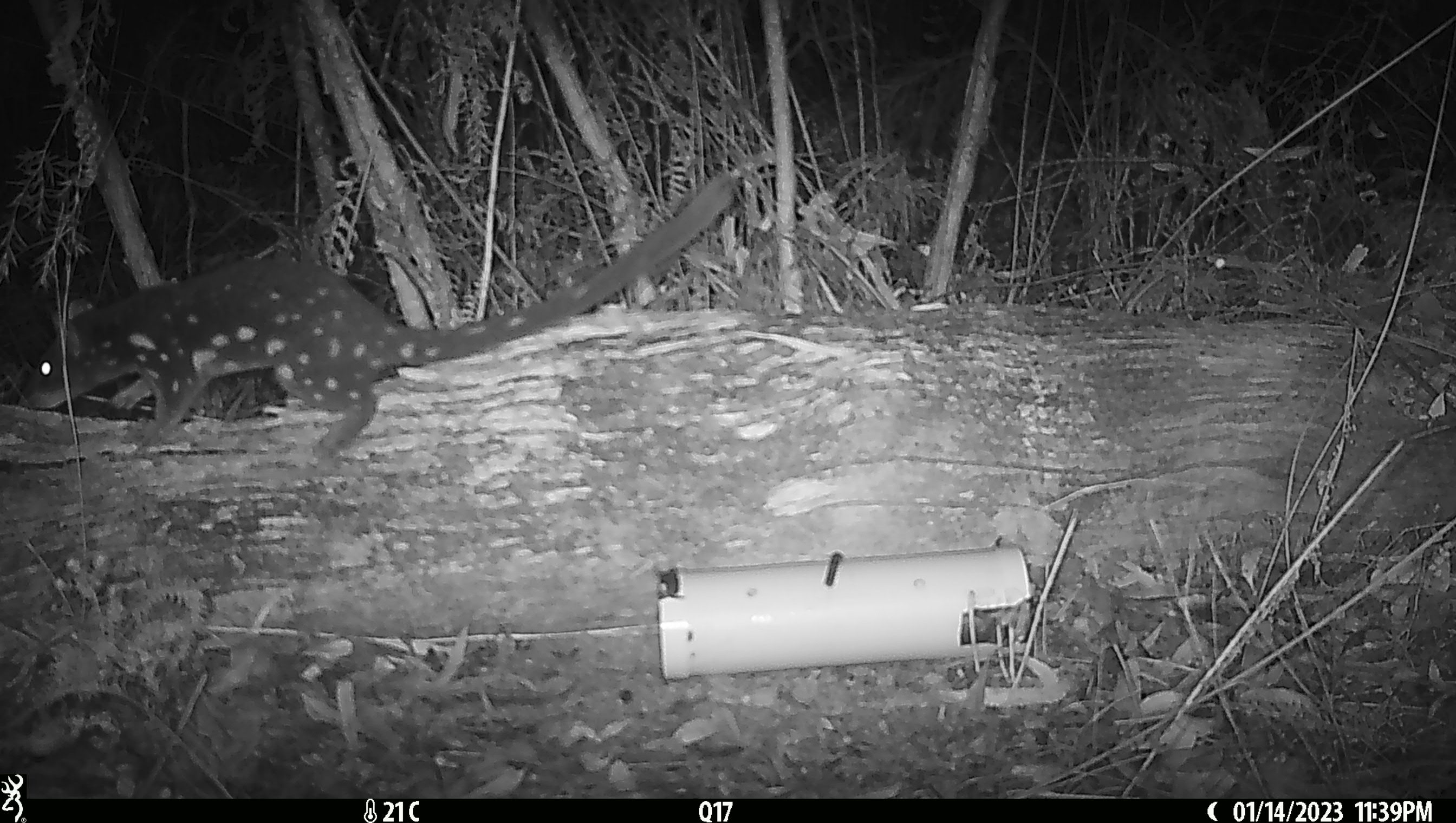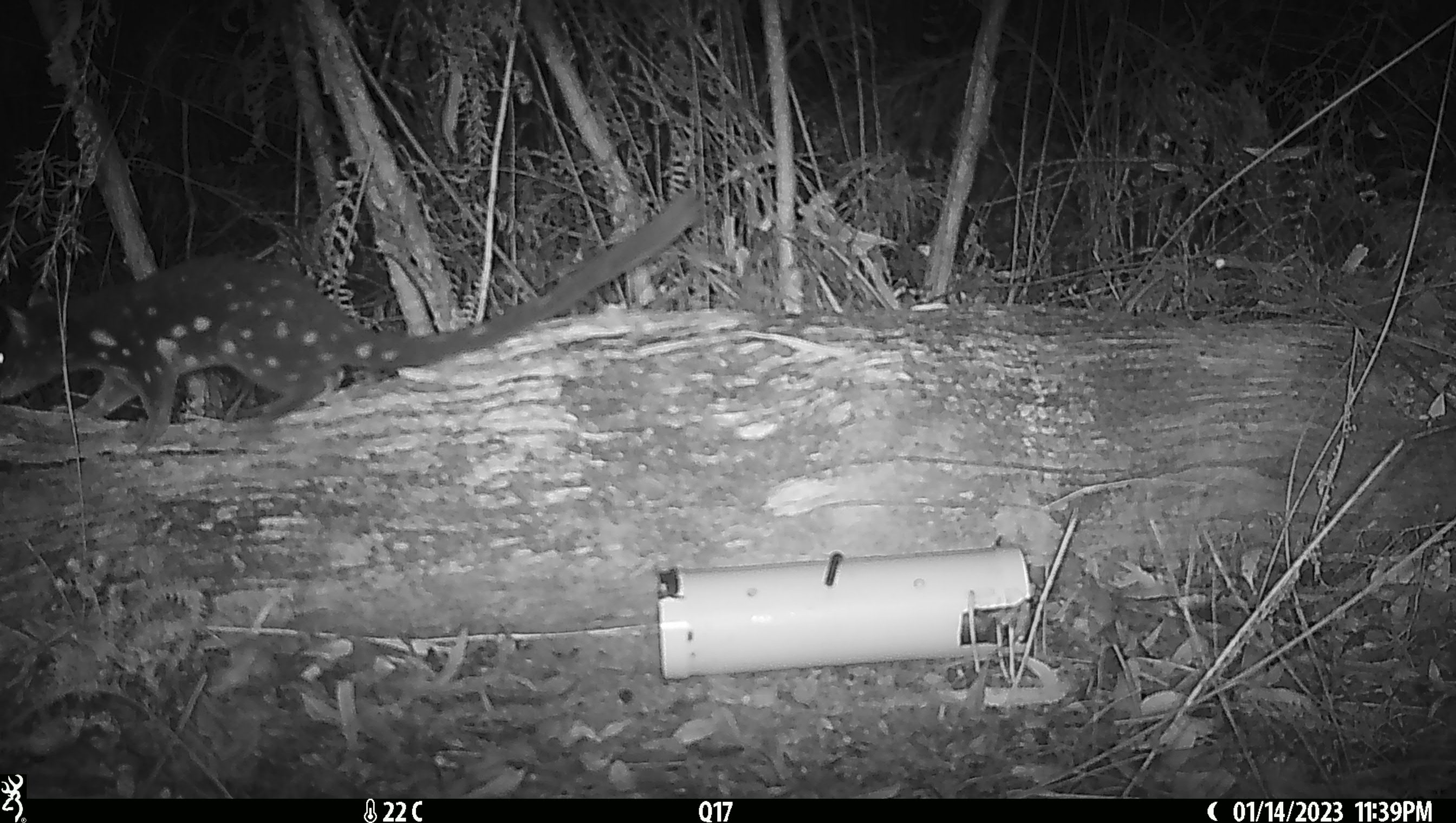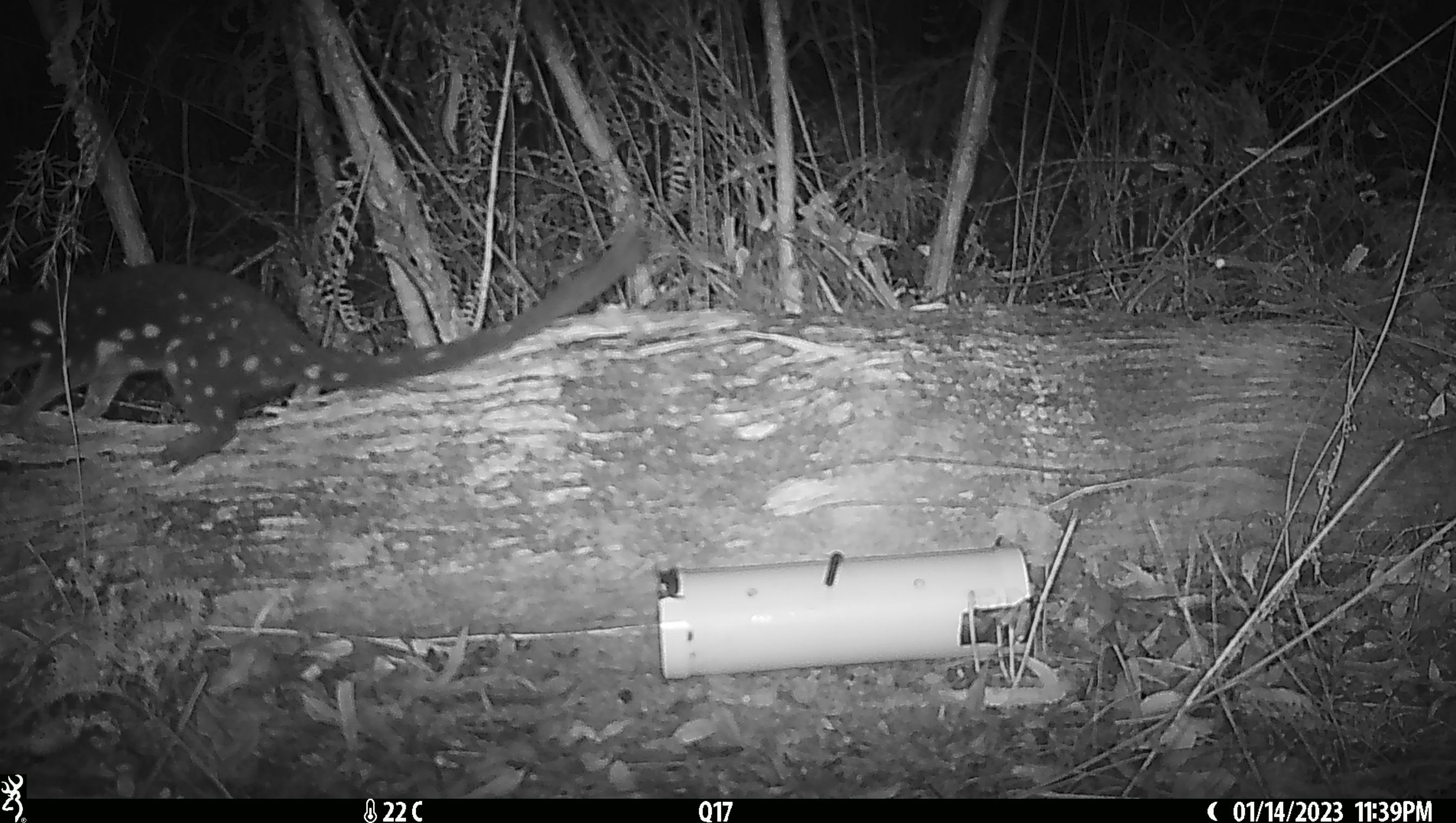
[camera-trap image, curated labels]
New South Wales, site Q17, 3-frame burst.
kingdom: Animalia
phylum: Chordata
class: Mammalia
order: Dasyuromorphia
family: Dasyuridae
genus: Dasyurus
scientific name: Dasyurus maculatus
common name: spotted-tailed quoll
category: quoll